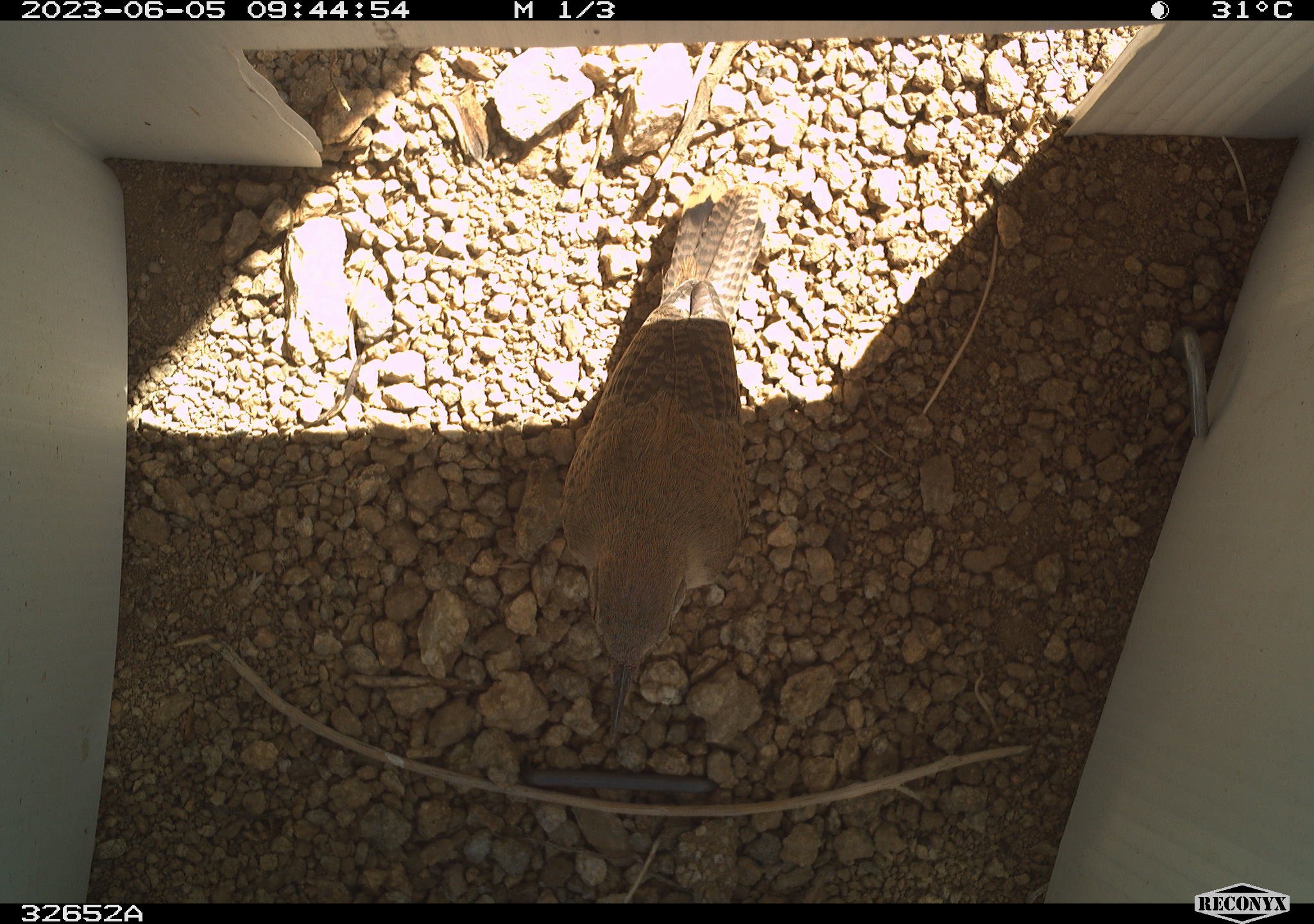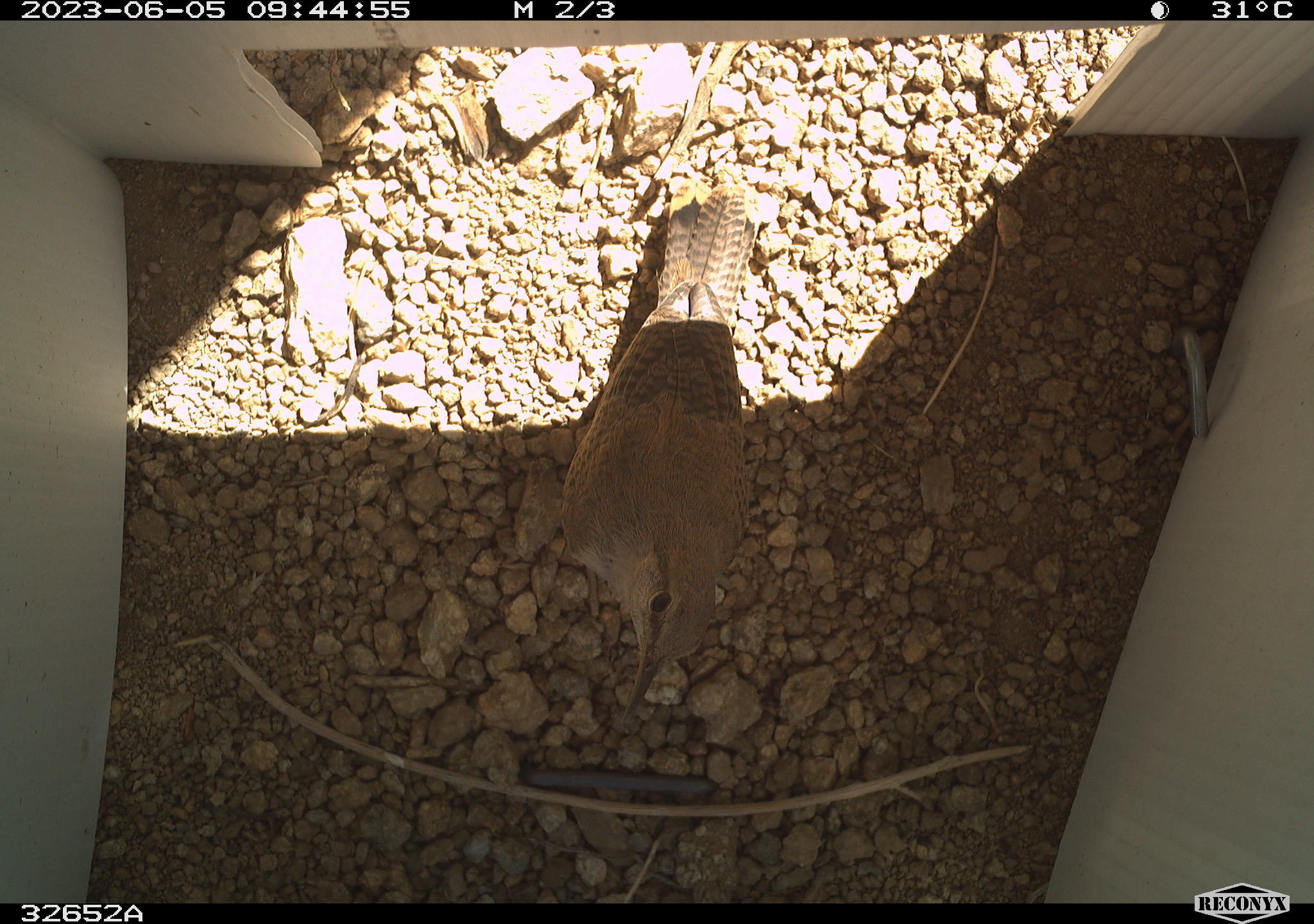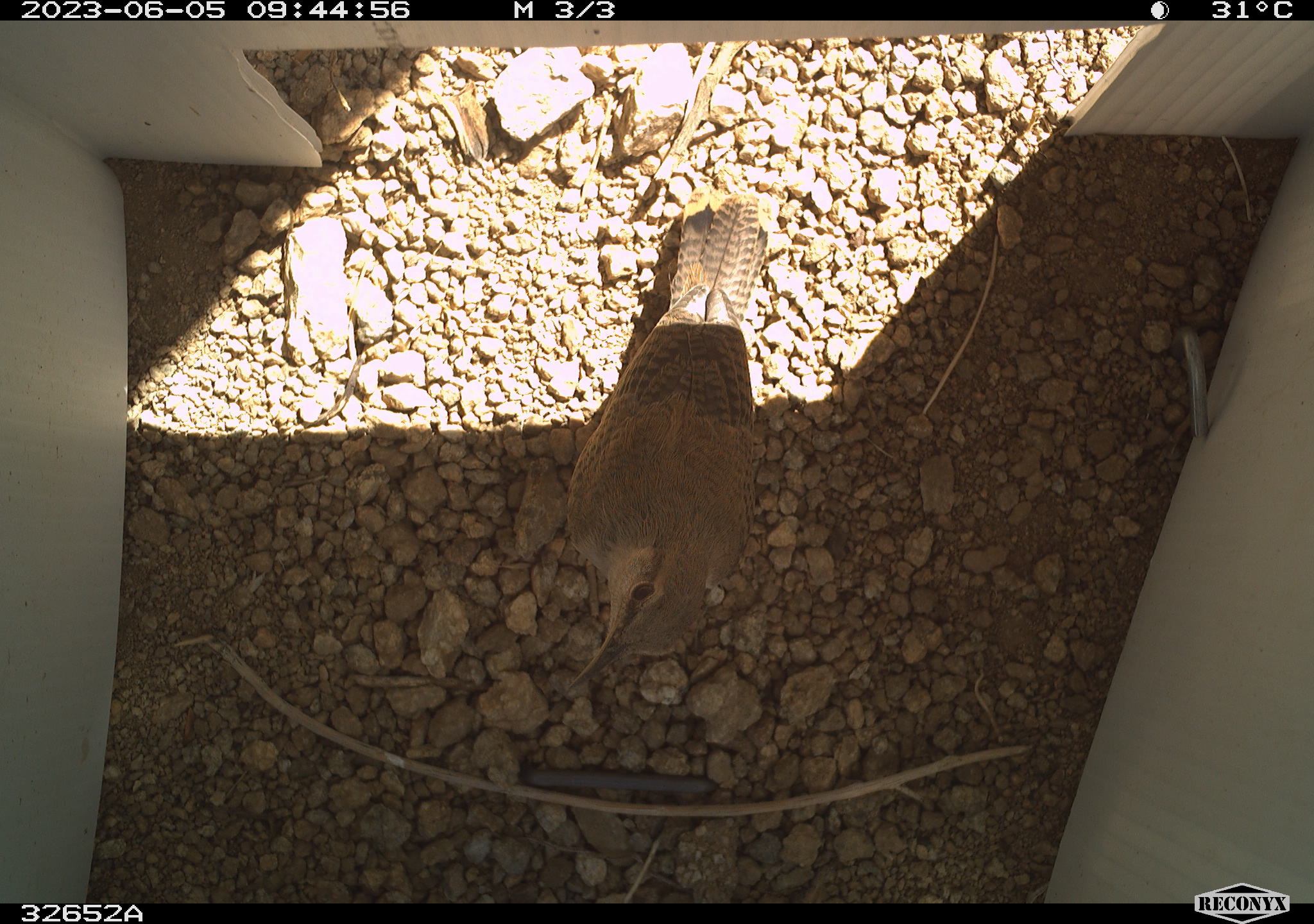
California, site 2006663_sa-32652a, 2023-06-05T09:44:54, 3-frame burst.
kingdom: Animalia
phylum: Chordata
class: Aves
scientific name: Aves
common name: bird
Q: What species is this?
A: Bird (Aves).